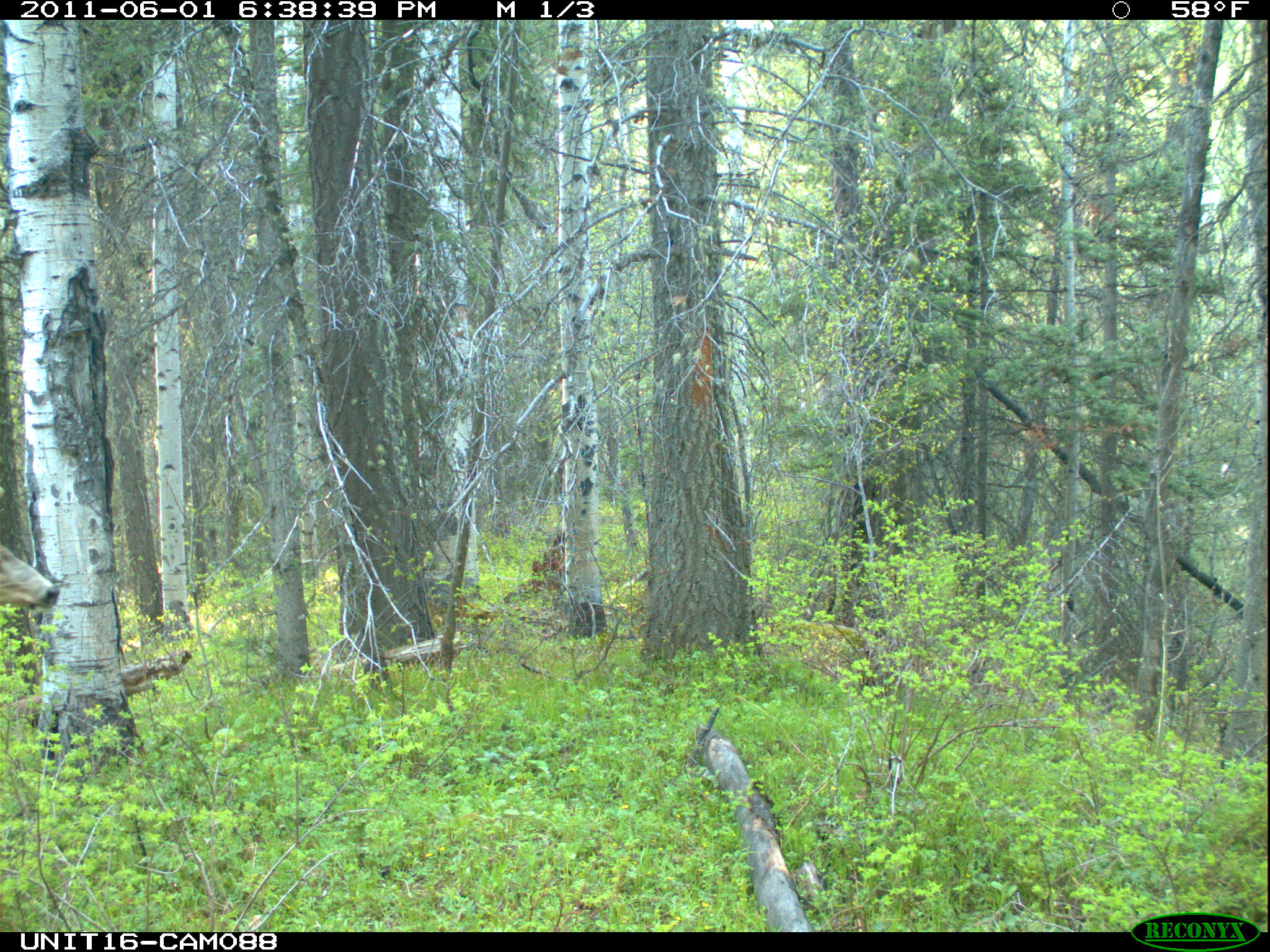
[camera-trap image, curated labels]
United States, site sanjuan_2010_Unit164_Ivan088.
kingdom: Animalia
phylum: Chordata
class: Mammalia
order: Artiodactyla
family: Cervidae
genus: Odocoileus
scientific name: Odocoileus hemionus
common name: mule deer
Odocoileus hemionus (mule deer).